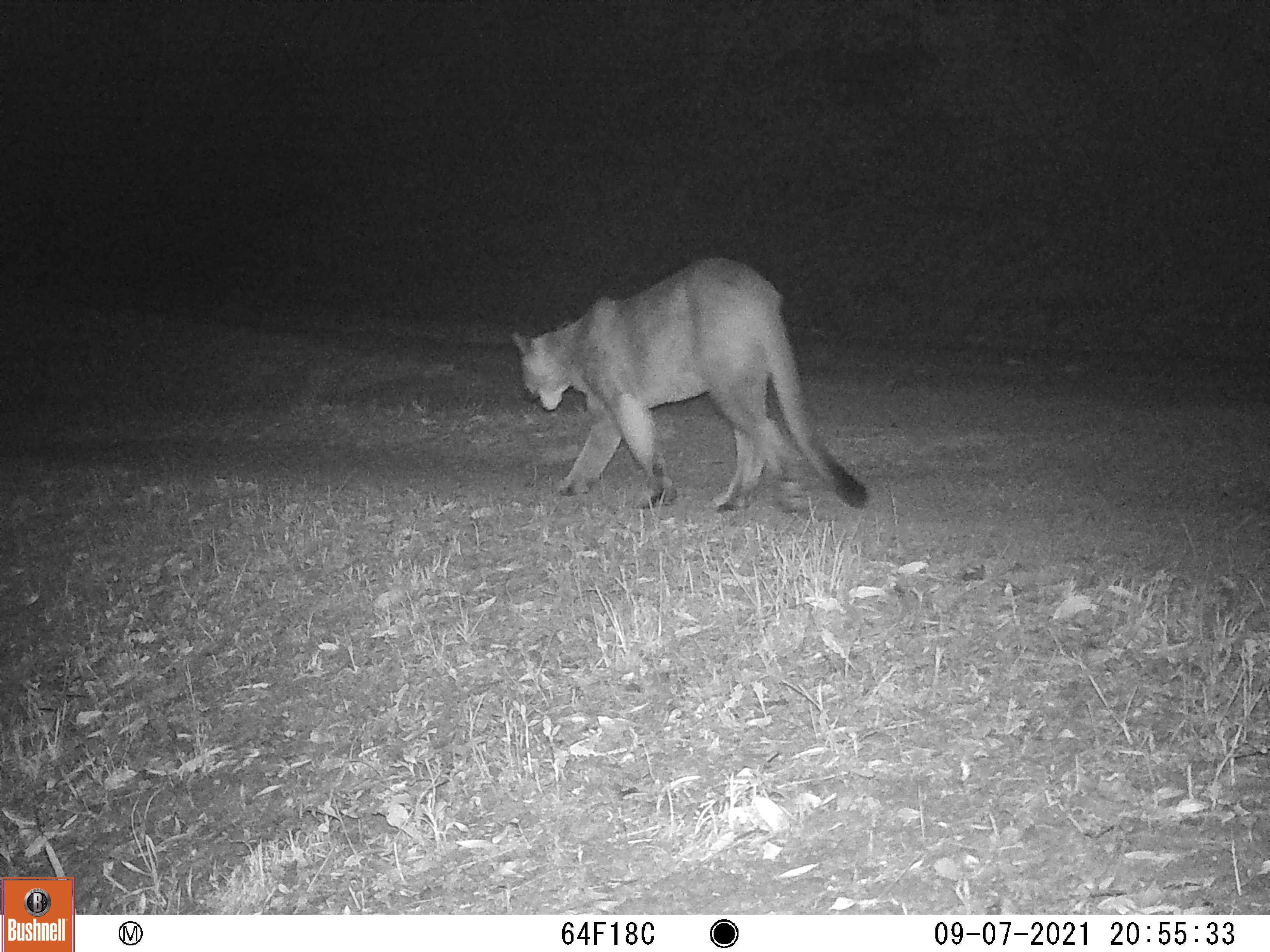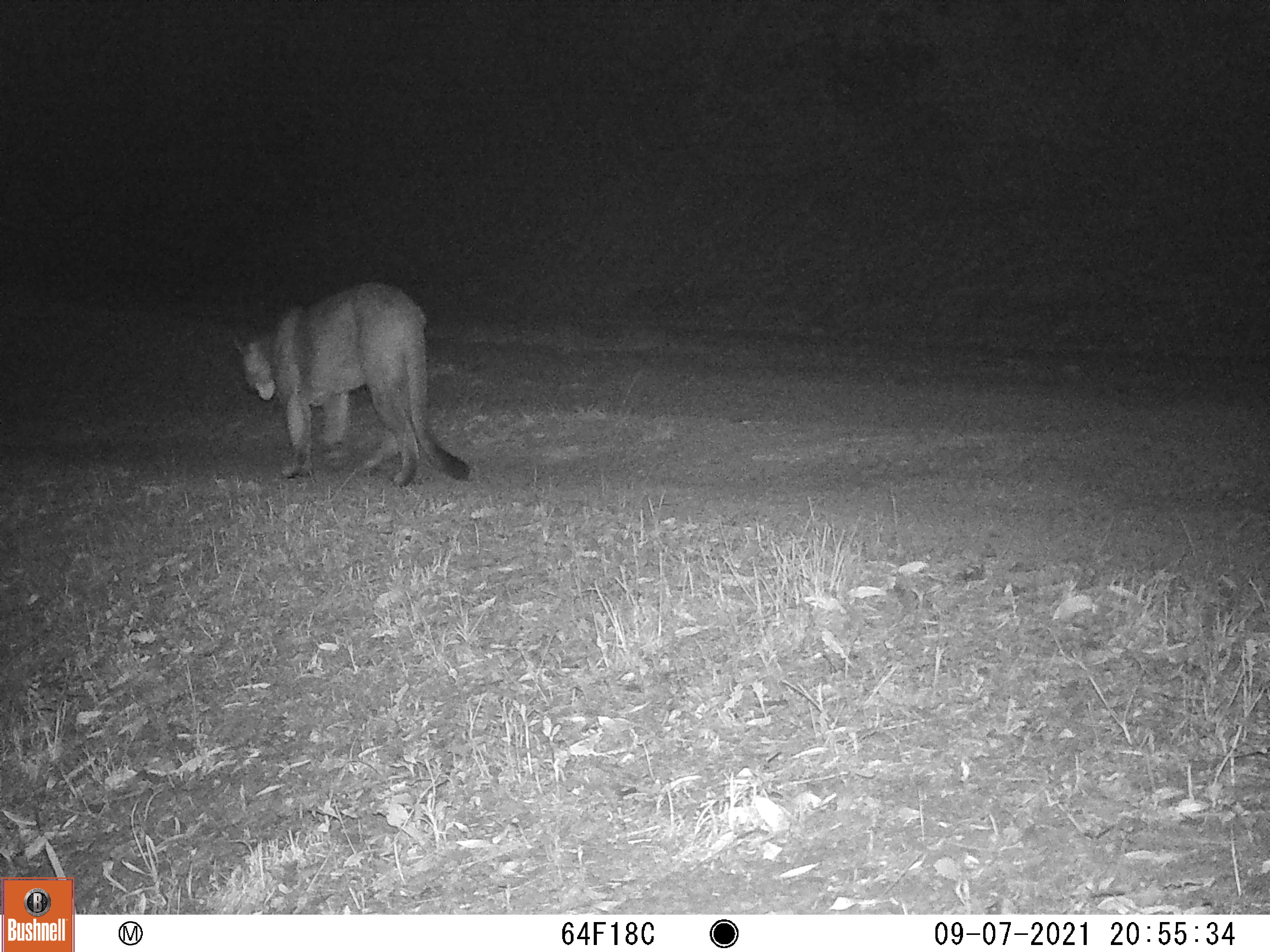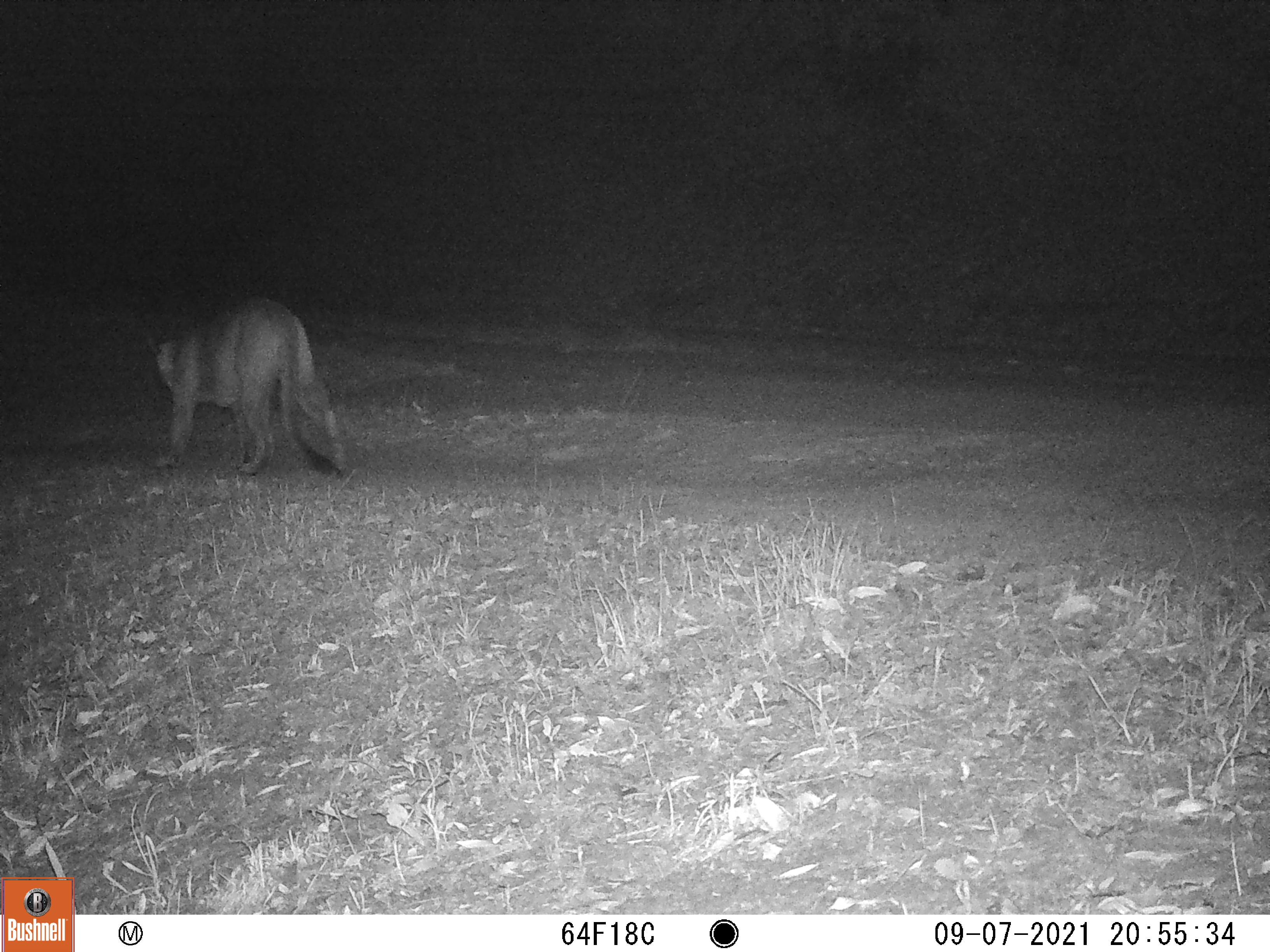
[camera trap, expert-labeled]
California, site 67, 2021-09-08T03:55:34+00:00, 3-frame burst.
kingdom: Animalia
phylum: Chordata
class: Mammalia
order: Carnivora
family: Felidae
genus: Puma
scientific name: Puma concolor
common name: puma